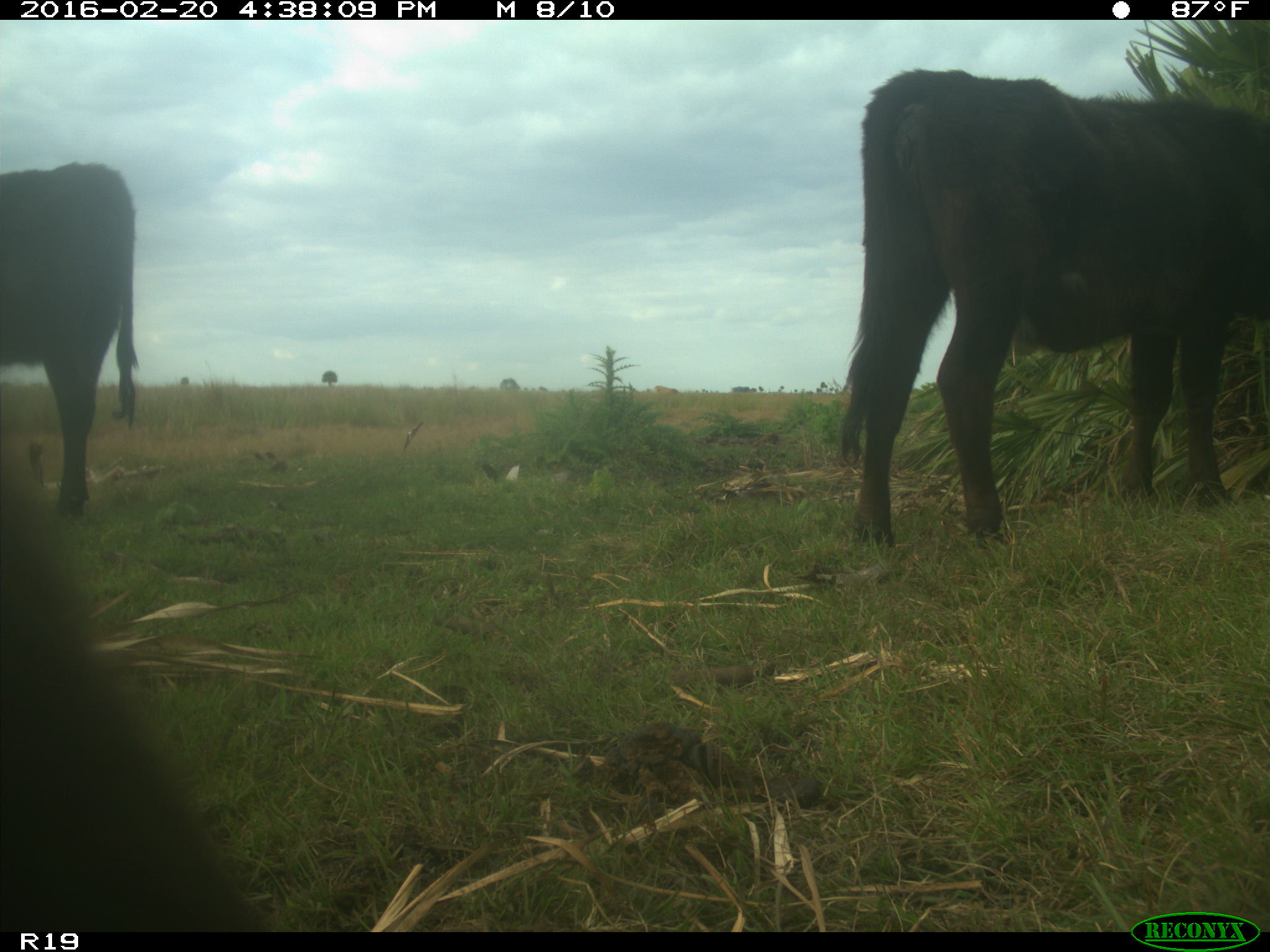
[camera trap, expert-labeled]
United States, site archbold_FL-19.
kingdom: Animalia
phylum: Chordata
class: Mammalia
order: Artiodactyla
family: Bovidae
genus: Bos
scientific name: Bos taurus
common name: domestic cow